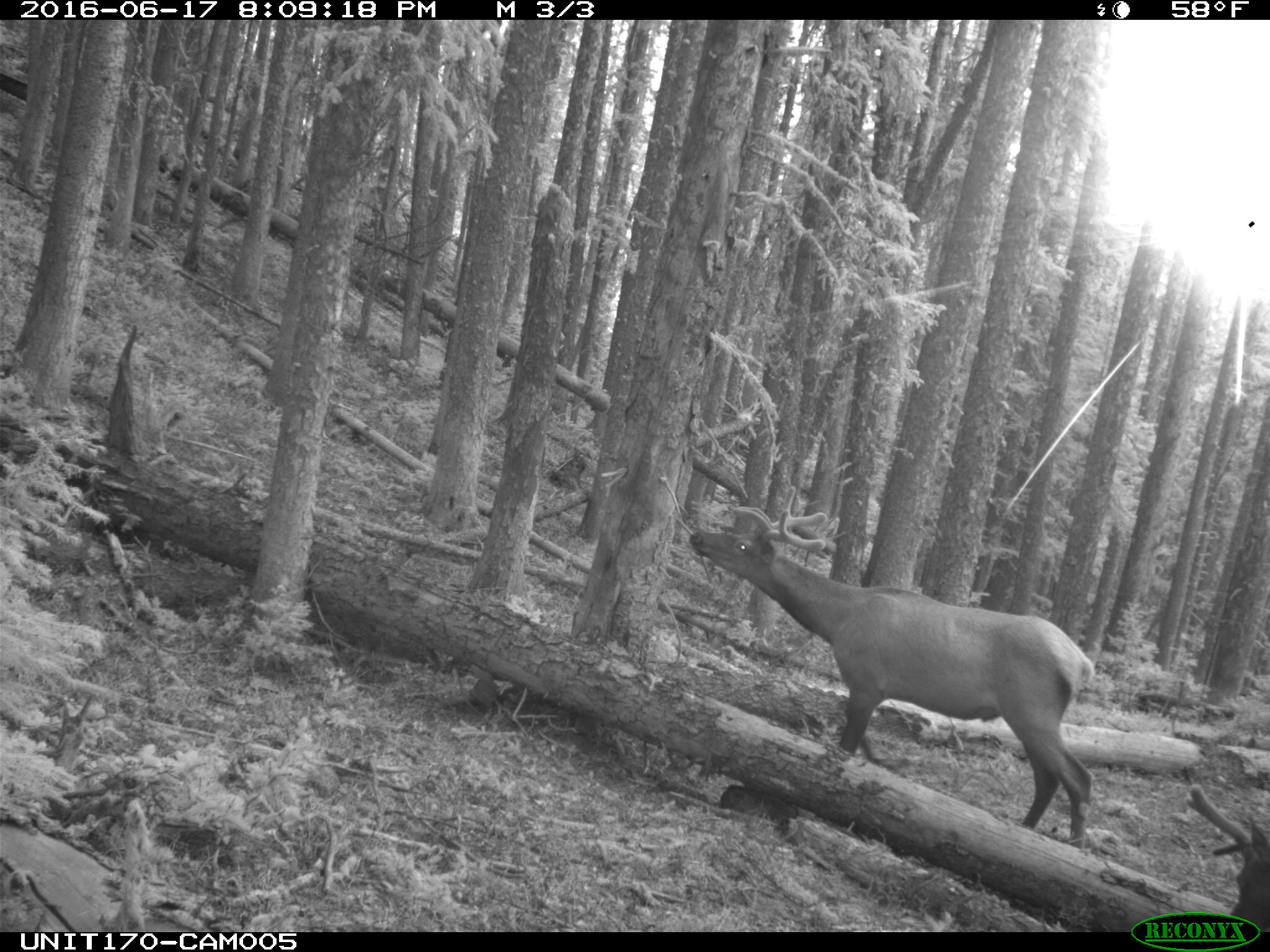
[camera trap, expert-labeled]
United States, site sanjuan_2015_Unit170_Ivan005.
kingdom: Animalia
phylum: Chordata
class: Mammalia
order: Artiodactyla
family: Cervidae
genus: Cervus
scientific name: Cervus elaphus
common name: red deer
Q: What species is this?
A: Cervus elaphus (red deer).